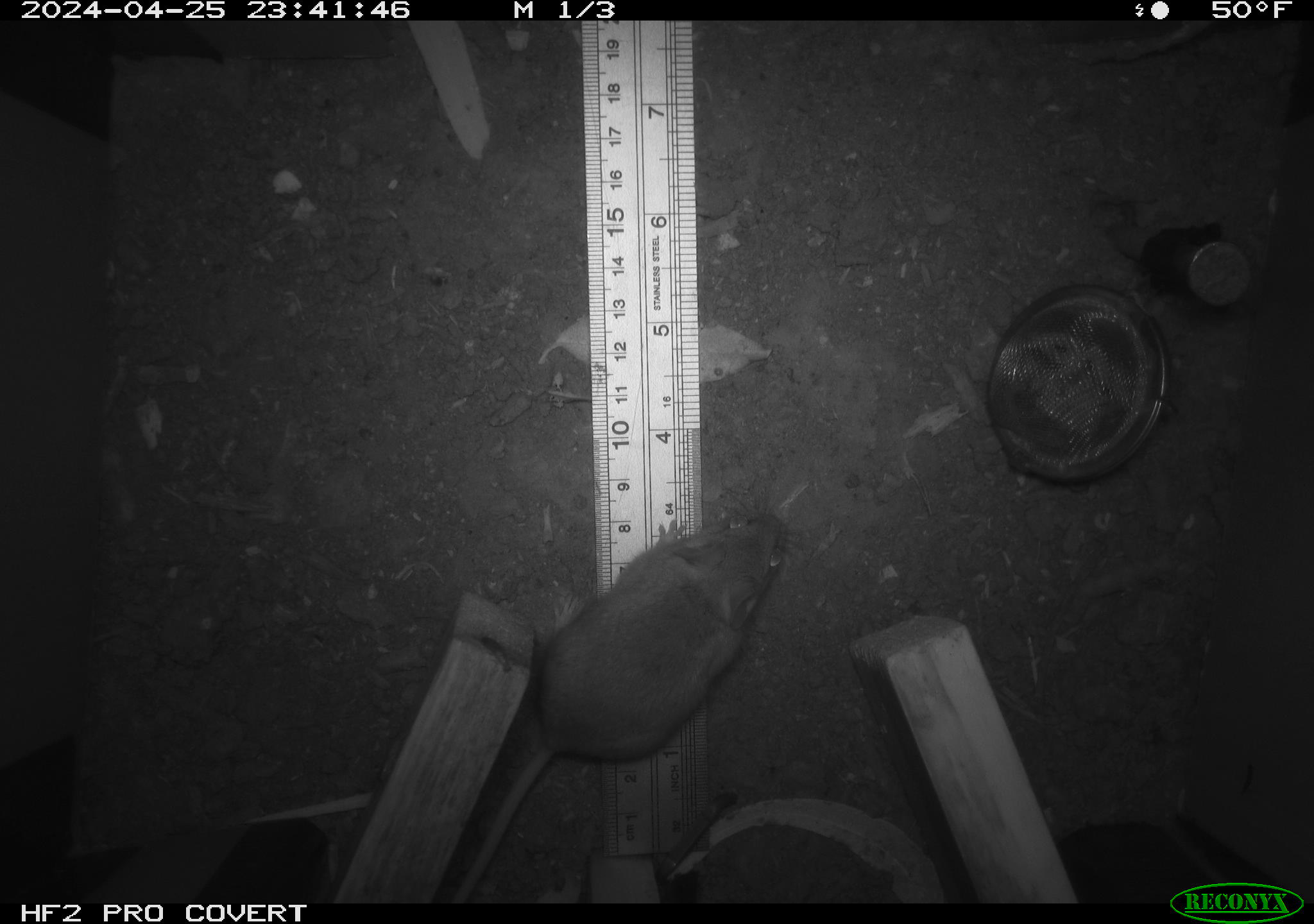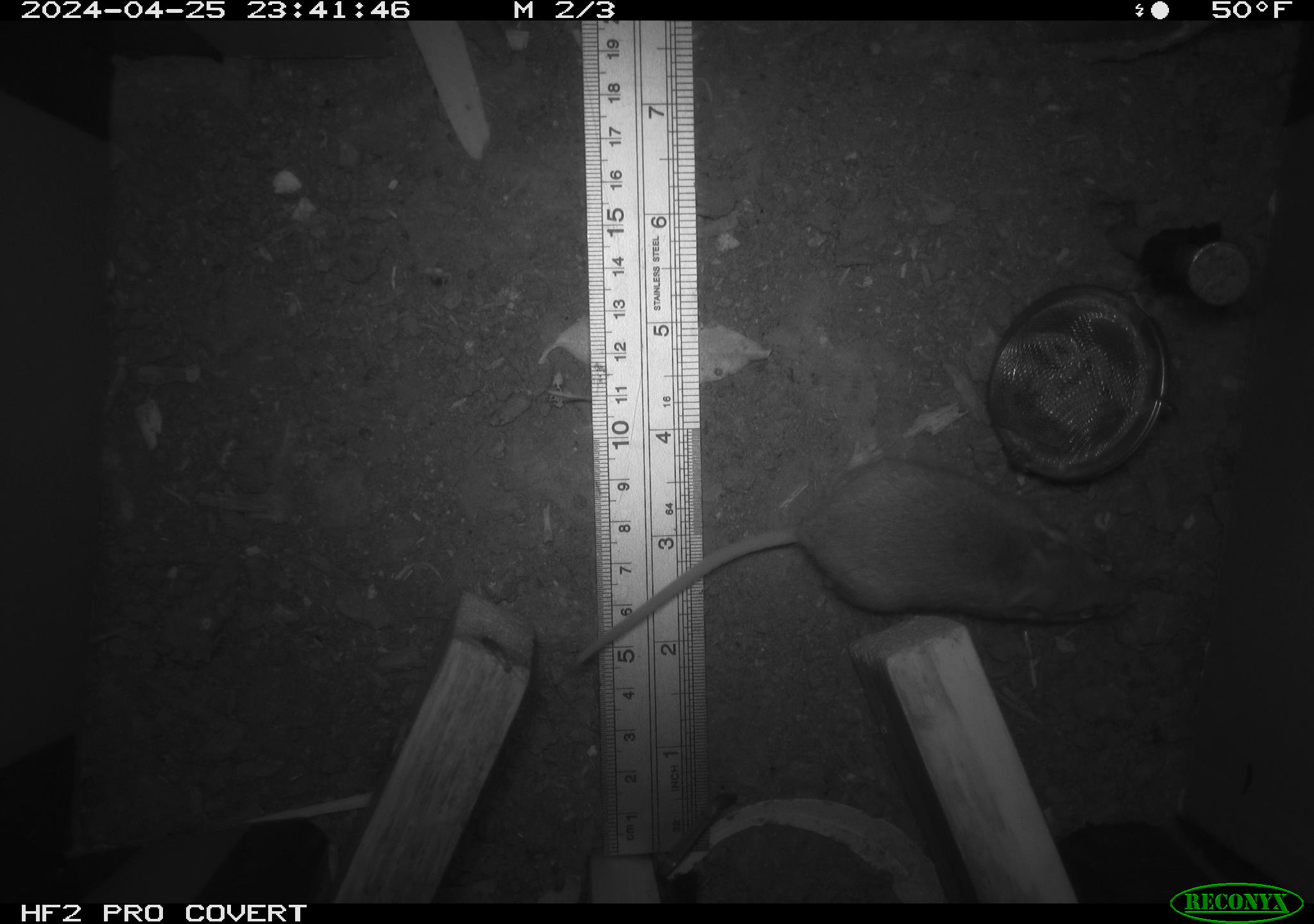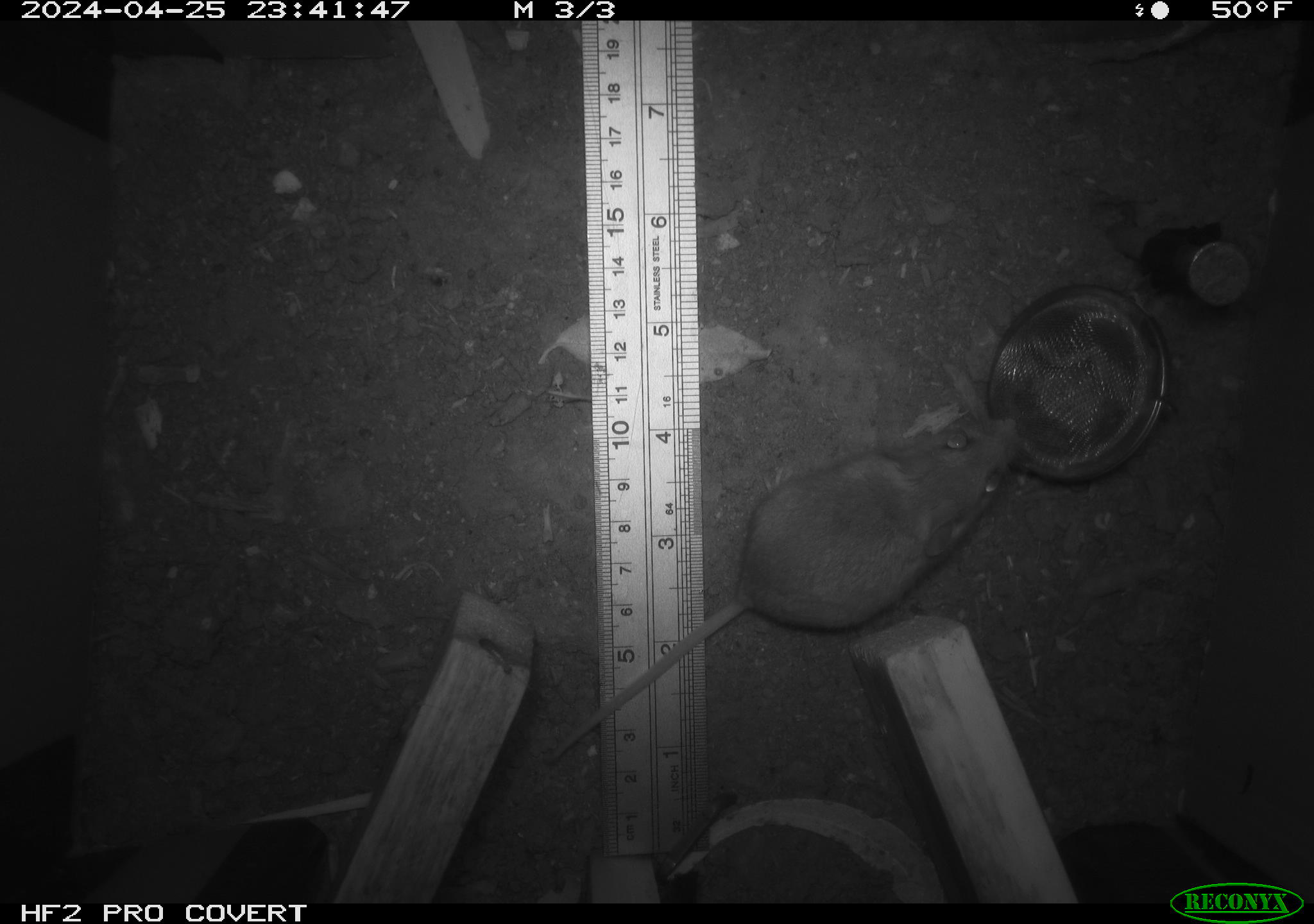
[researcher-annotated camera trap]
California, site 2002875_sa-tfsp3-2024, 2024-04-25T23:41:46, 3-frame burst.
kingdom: Animalia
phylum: Chordata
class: Mammalia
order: Rodentia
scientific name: Rodentia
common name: mouse species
Mouse species (Rodentia).